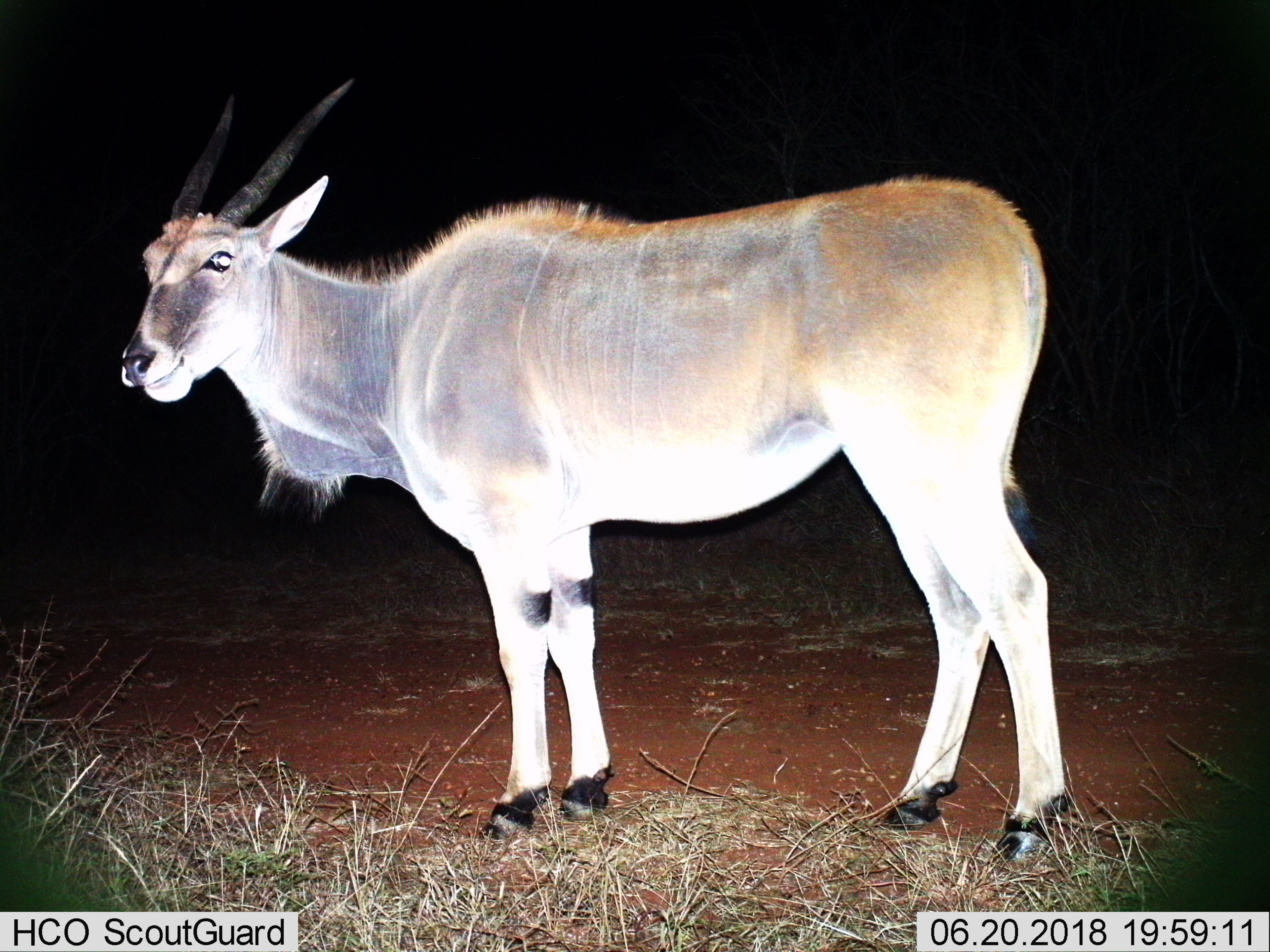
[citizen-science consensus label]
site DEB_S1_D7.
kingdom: Animalia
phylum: Chordata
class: Mammalia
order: Artiodactyla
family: Bovidae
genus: Tragelaphus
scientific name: Tragelaphus oryx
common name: eland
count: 1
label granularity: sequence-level